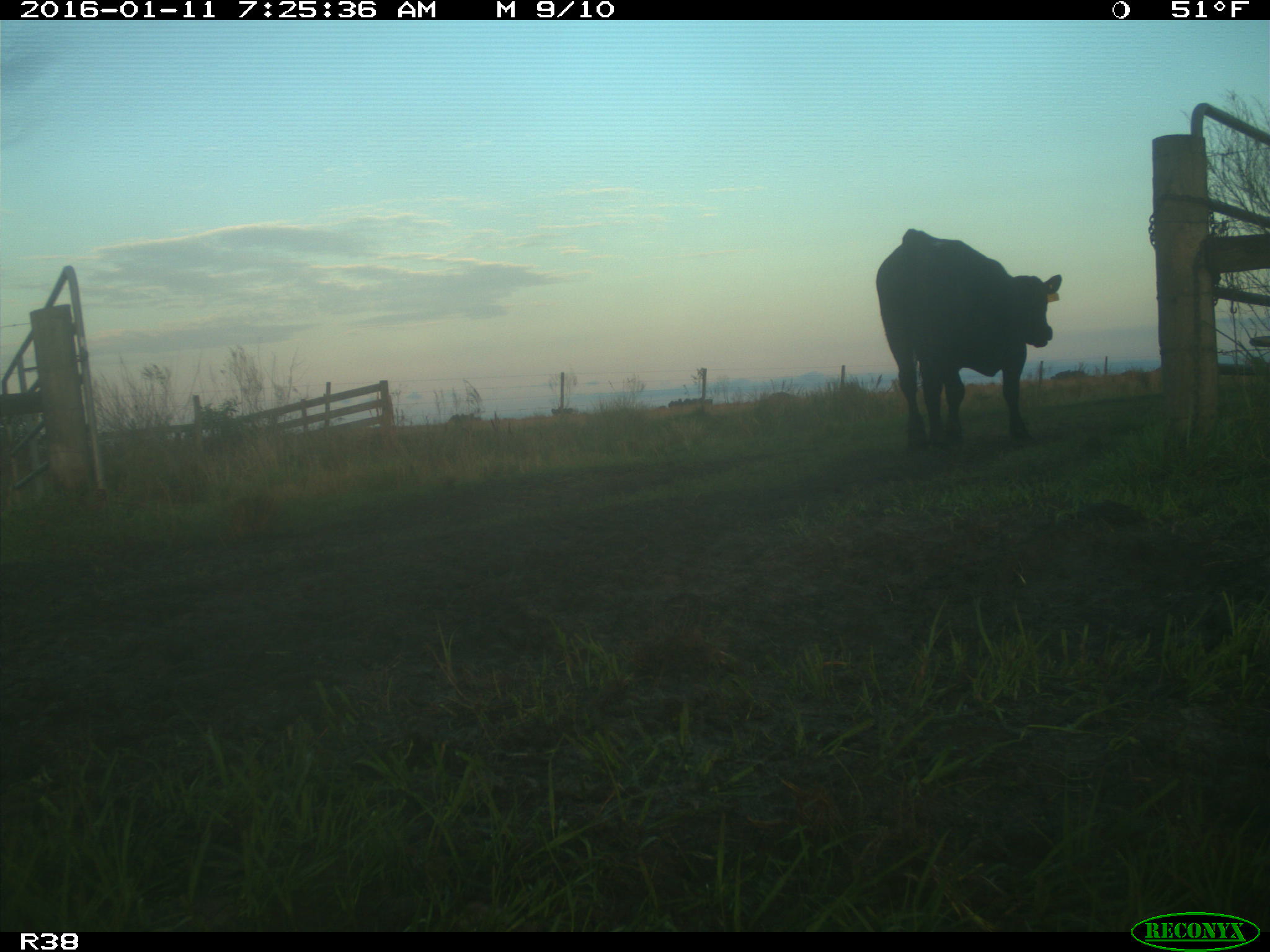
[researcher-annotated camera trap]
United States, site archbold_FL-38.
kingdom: Animalia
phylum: Chordata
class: Mammalia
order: Artiodactyla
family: Bovidae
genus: Bos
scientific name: Bos taurus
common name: domestic cow